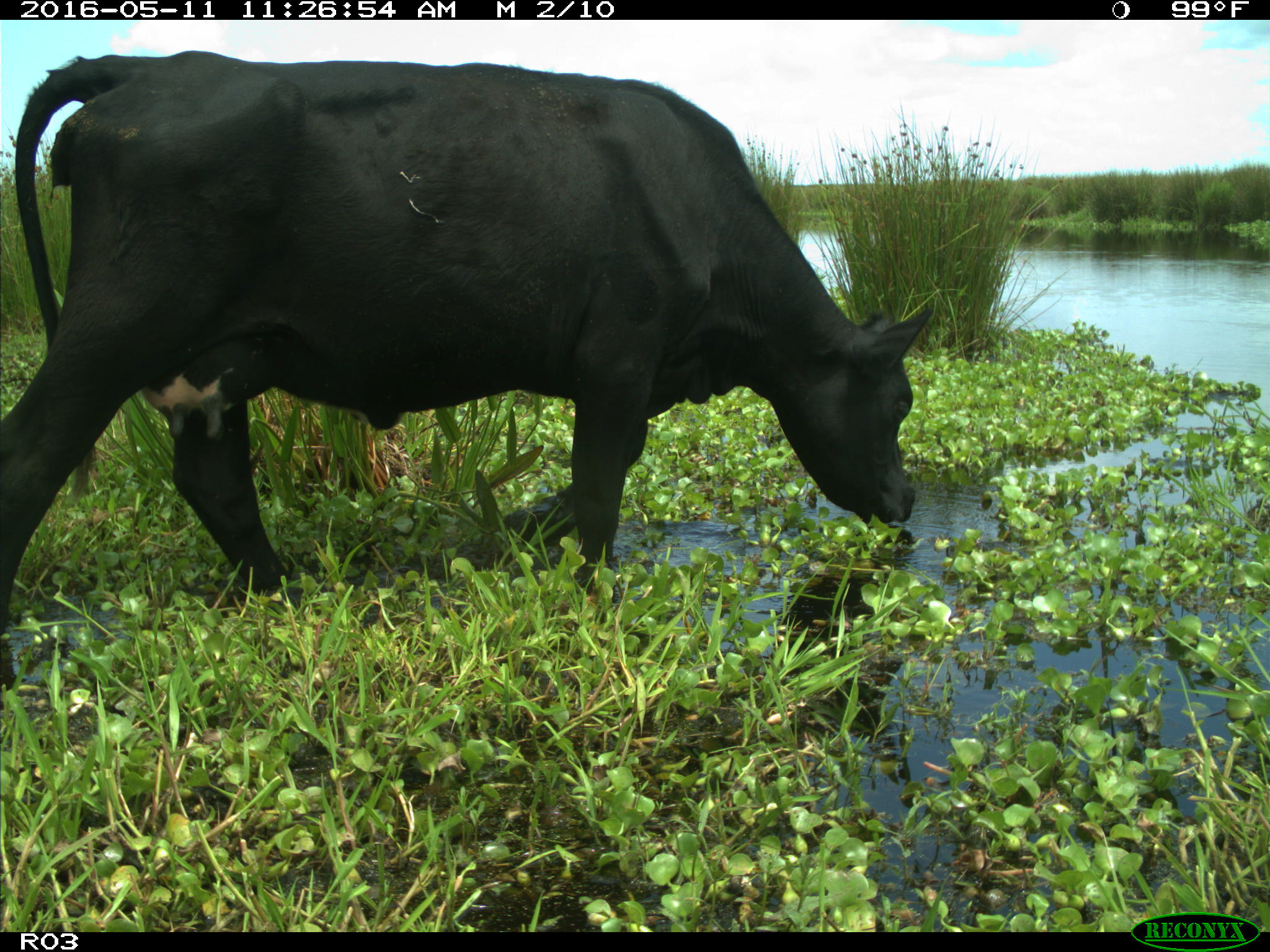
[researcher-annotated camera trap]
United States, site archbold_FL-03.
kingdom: Animalia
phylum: Chordata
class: Mammalia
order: Artiodactyla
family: Bovidae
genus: Bos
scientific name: Bos taurus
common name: domestic cow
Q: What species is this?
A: Bos taurus (domestic cow).